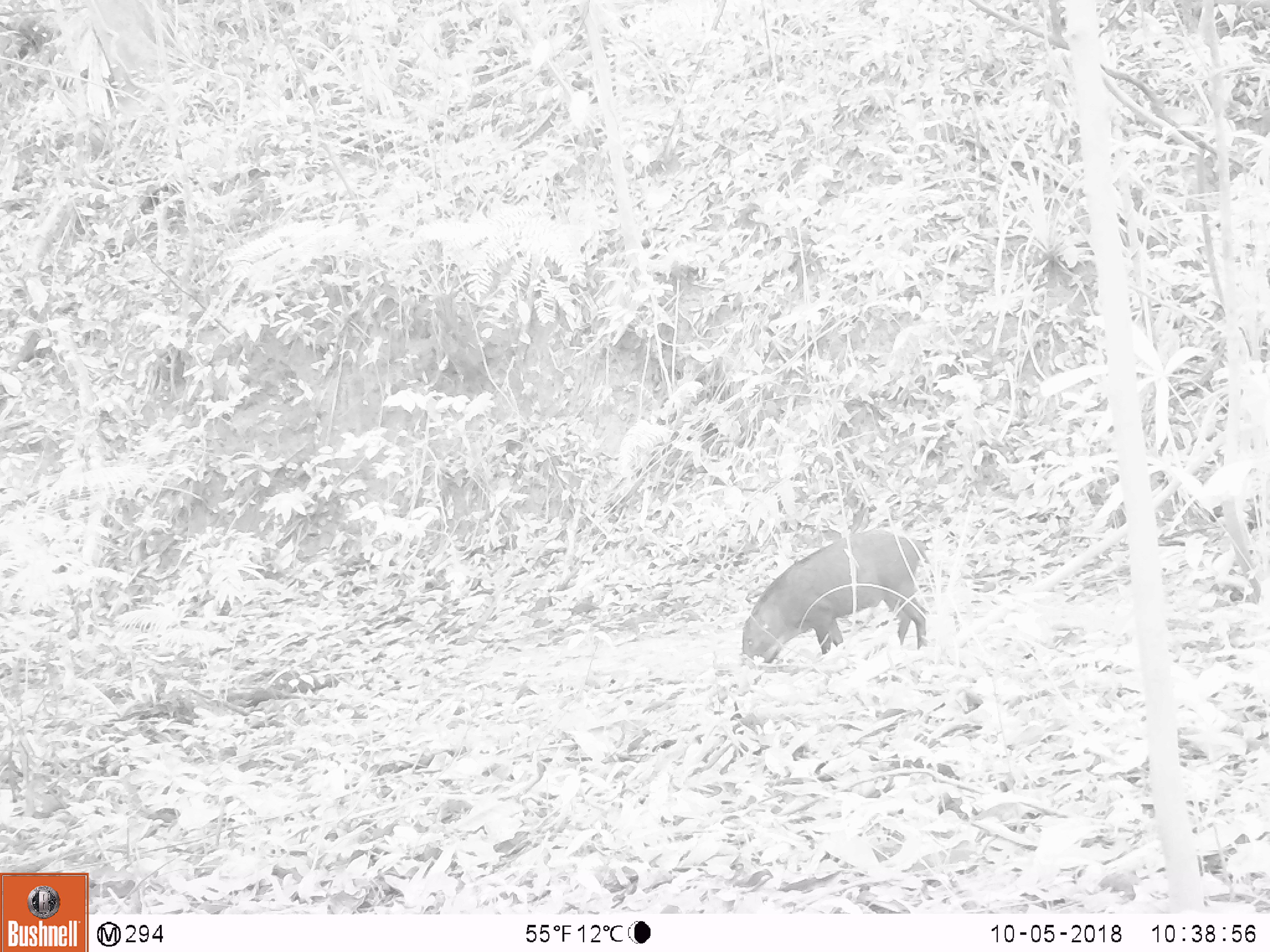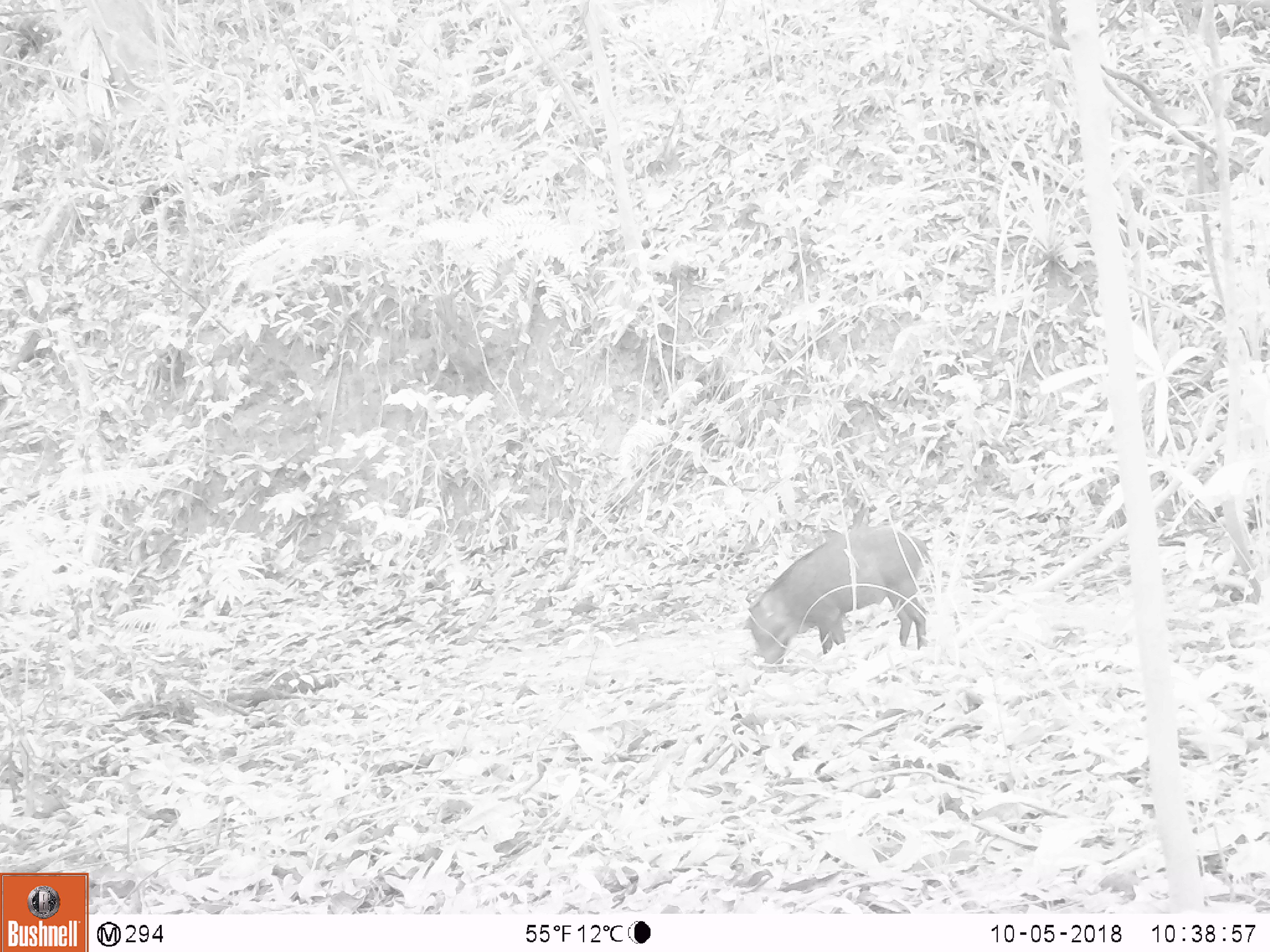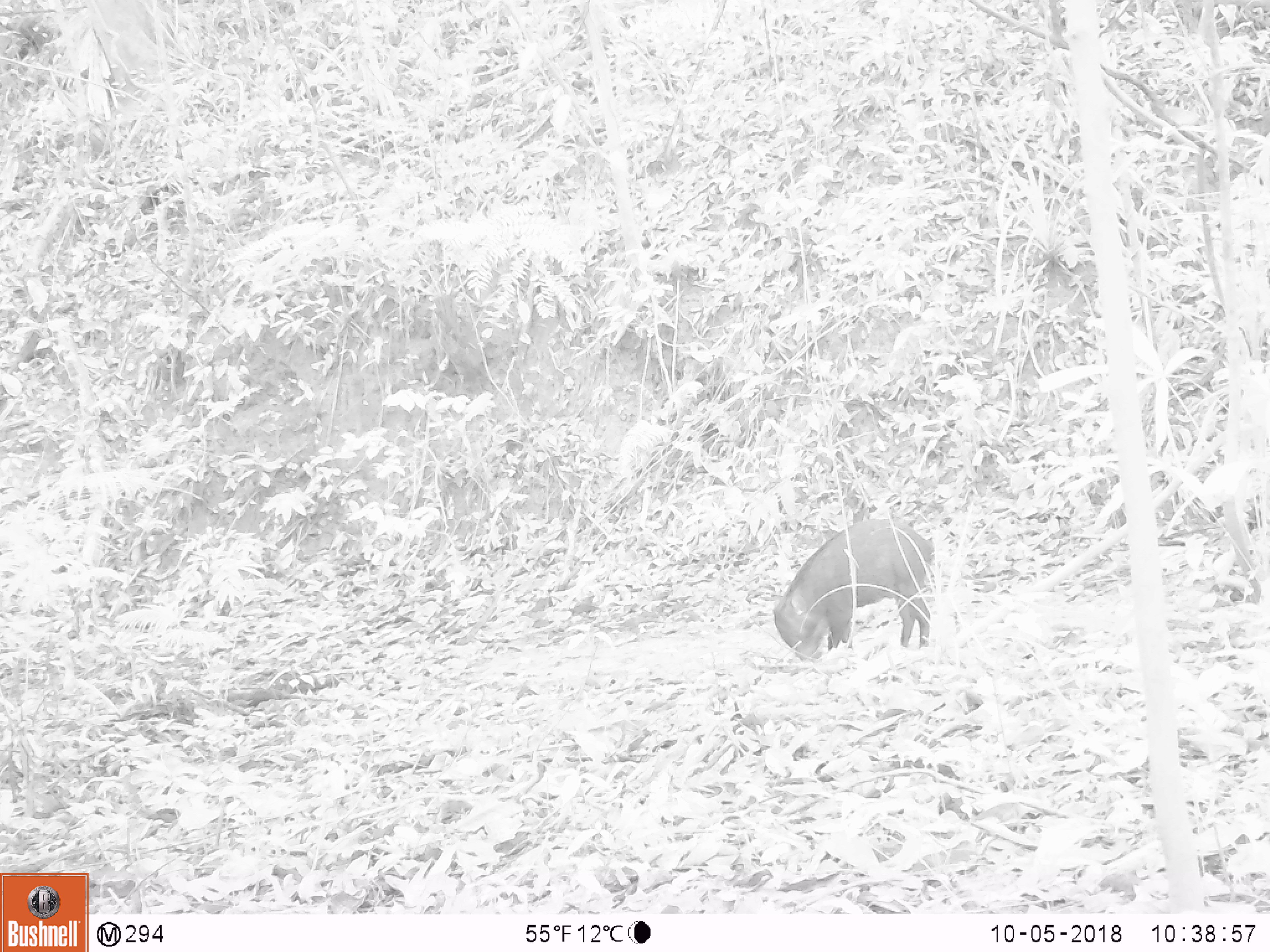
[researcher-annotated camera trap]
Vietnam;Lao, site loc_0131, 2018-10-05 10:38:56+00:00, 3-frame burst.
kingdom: Animalia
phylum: Chordata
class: Mammalia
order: Artiodactyla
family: Suidae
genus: Sus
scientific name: Sus scrofa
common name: eurasian wild pig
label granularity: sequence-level